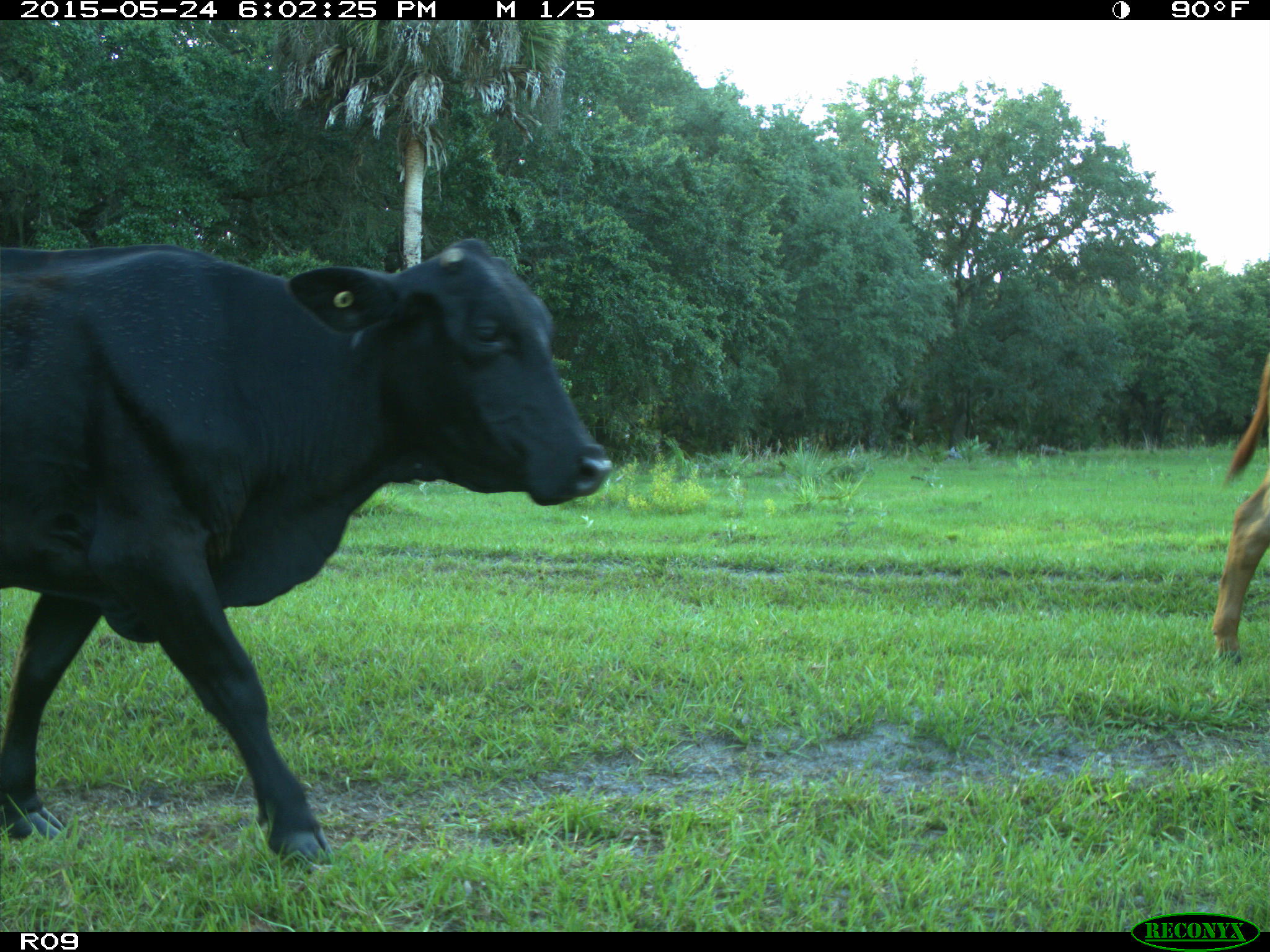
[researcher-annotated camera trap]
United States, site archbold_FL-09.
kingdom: Animalia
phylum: Chordata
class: Mammalia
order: Artiodactyla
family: Bovidae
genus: Bos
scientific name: Bos taurus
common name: domestic cow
Bos taurus (domestic cow).